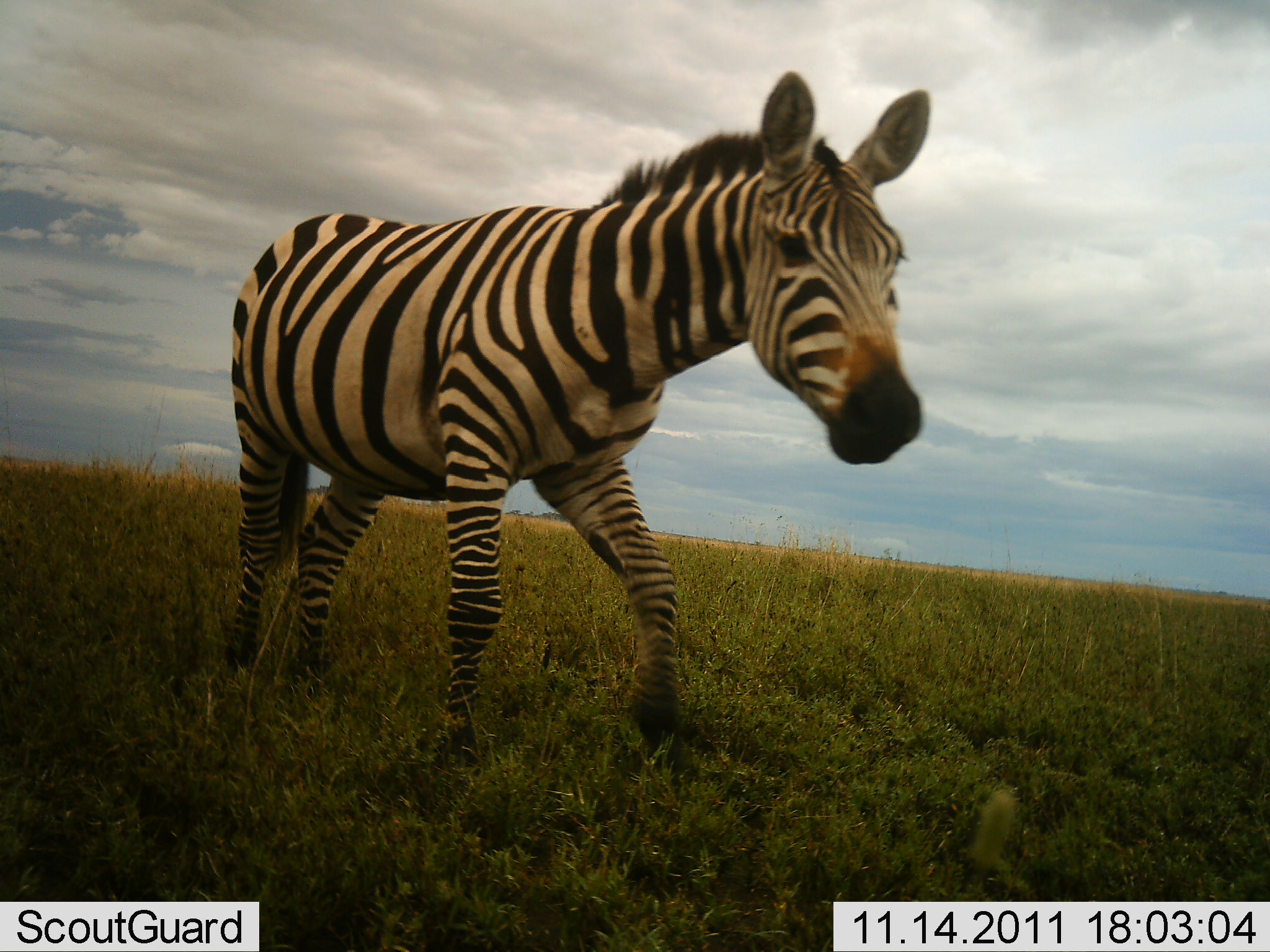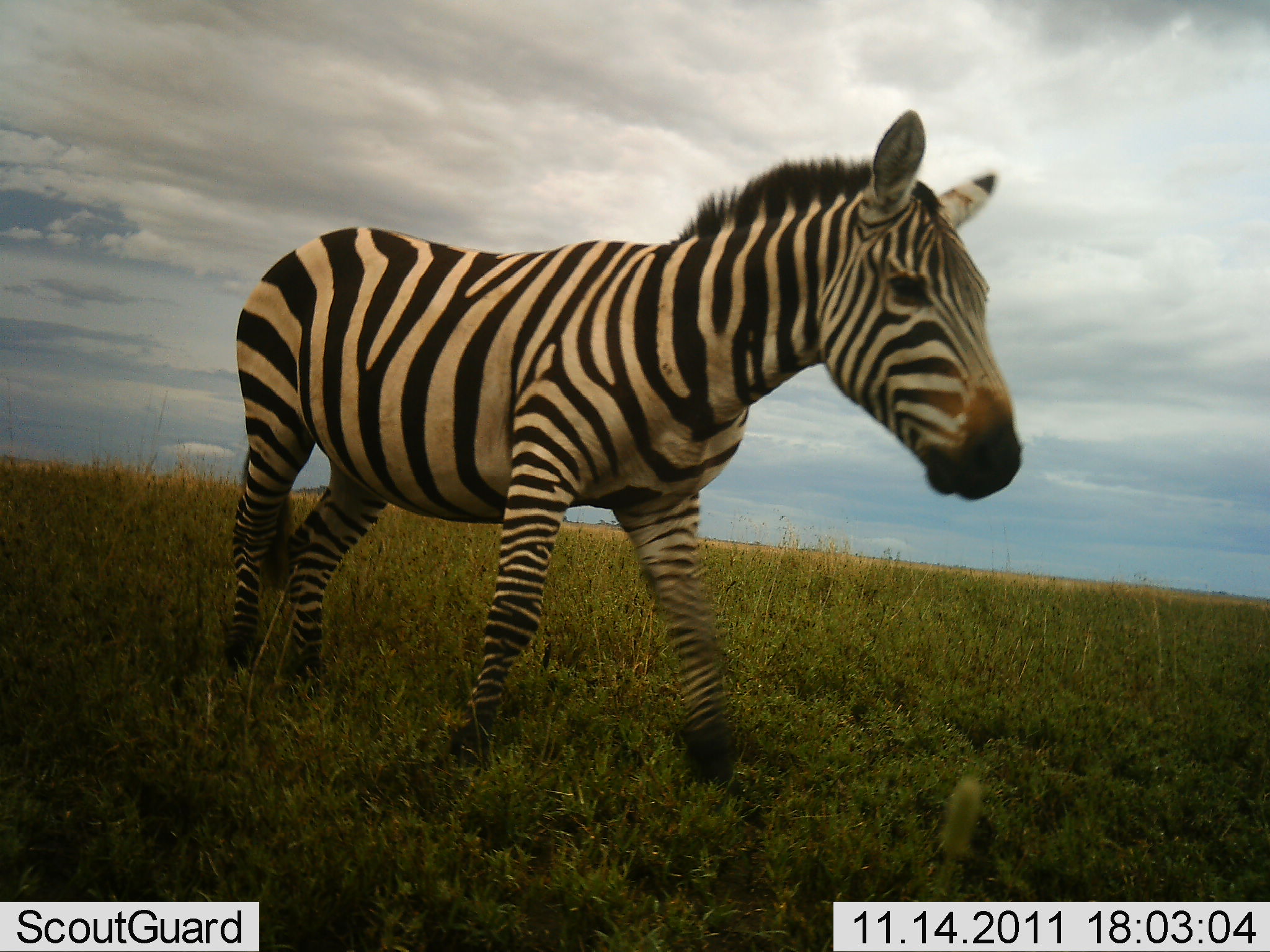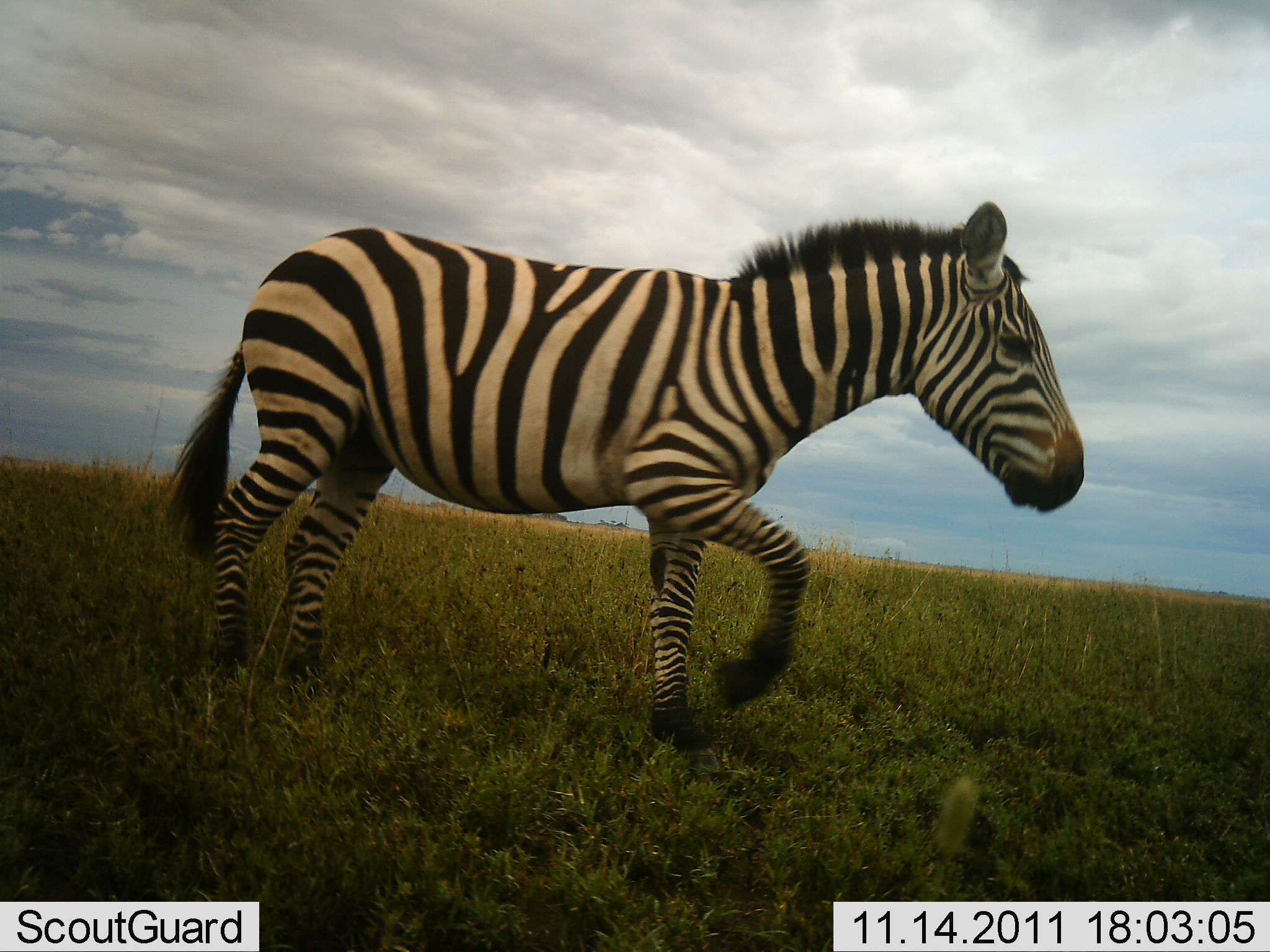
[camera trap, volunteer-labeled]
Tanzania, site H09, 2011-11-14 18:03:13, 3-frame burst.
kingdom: Animalia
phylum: Chordata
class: Mammalia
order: Perissodactyla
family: Equidae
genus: Equus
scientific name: Equus quagga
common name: plains zebra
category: zebra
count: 1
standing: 17%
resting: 0%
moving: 83%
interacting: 8%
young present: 0%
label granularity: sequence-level